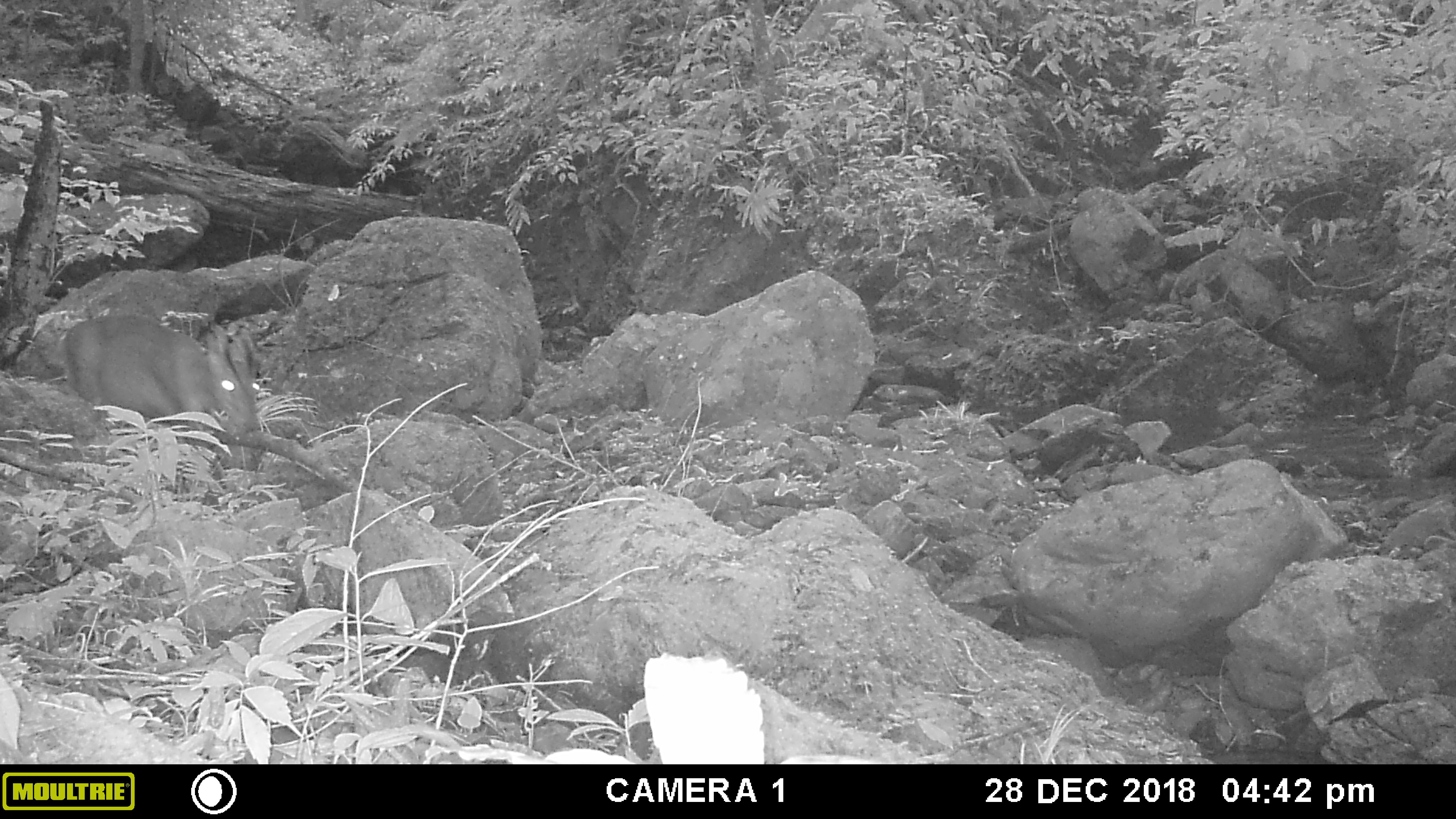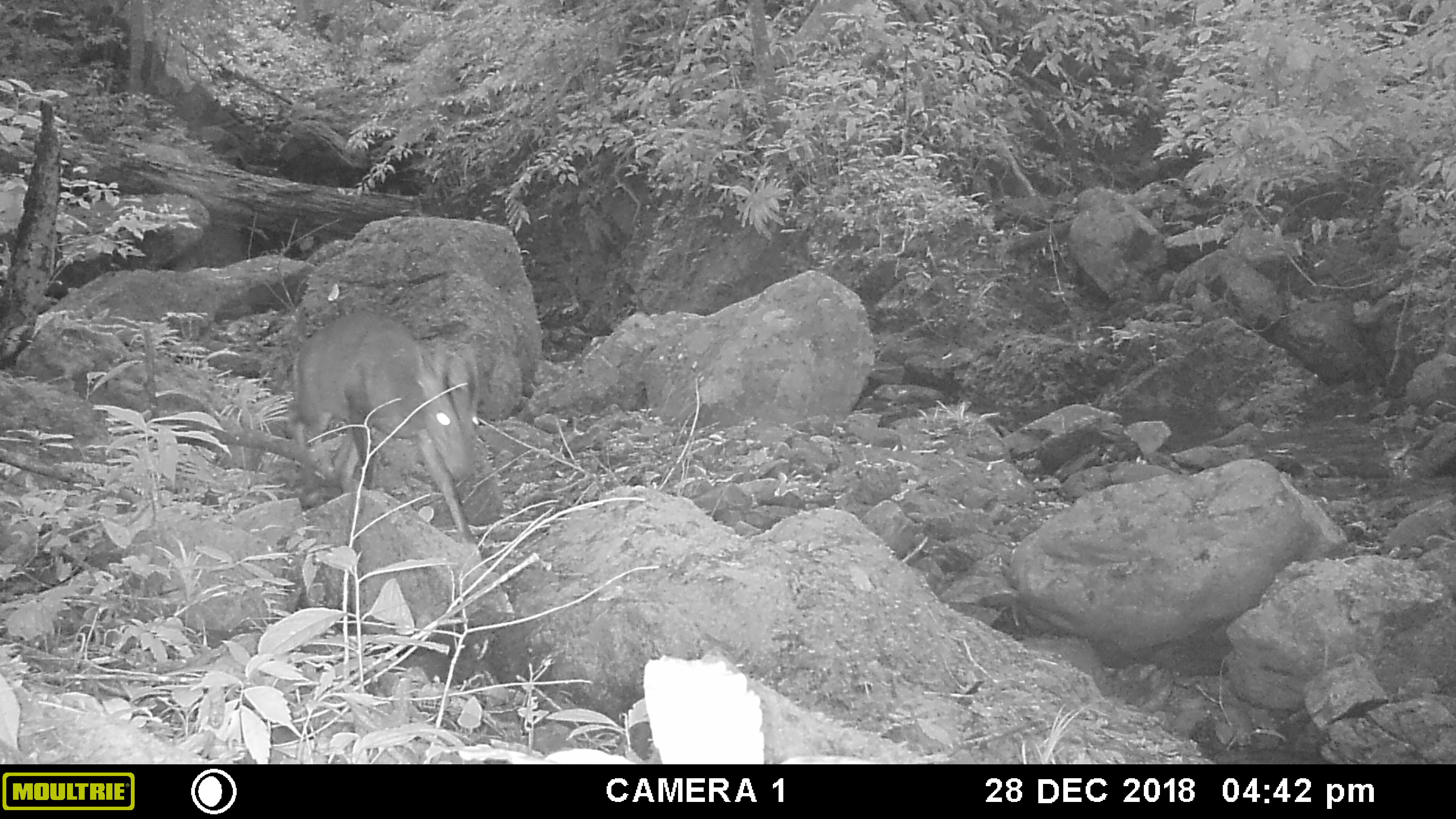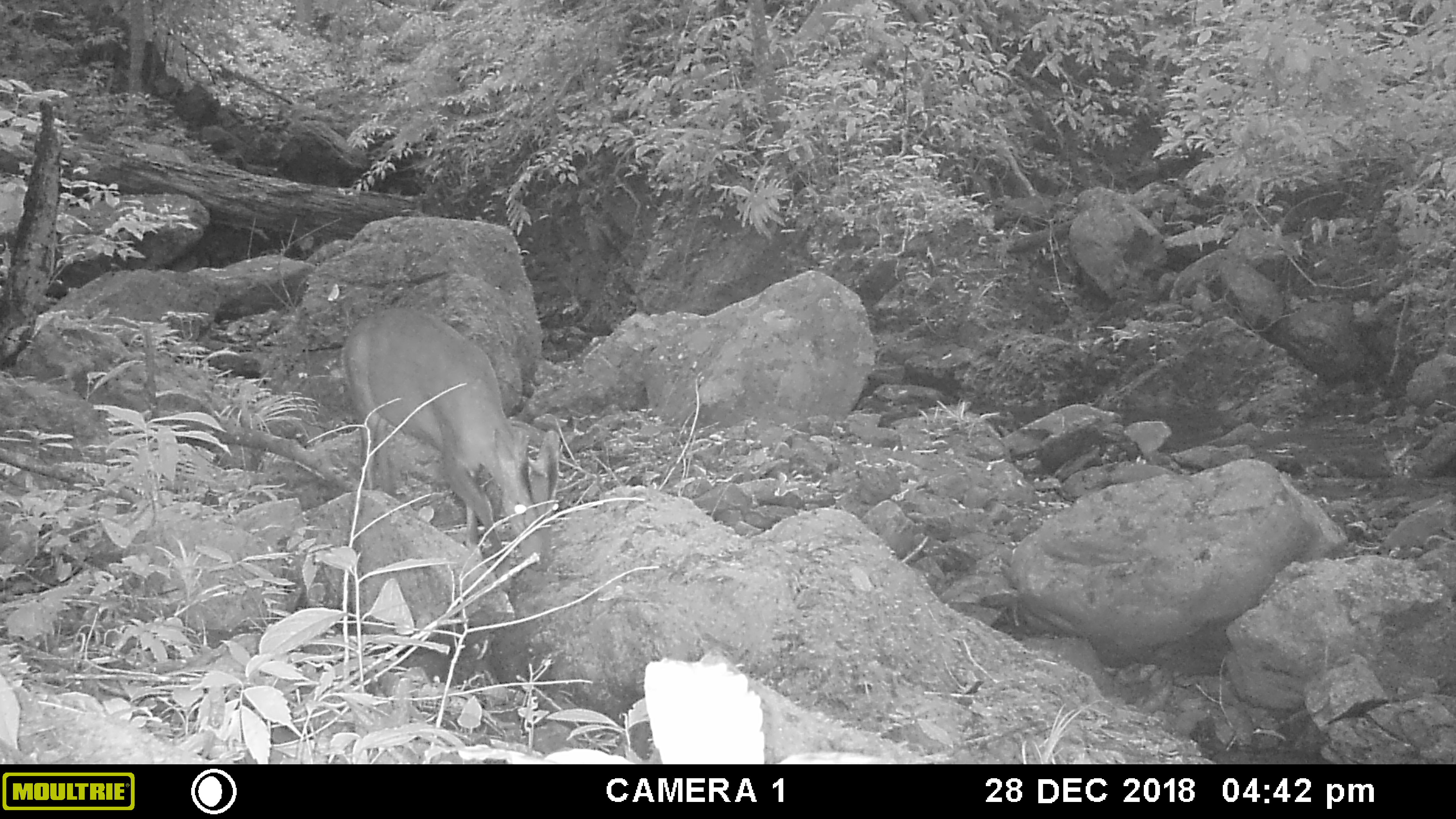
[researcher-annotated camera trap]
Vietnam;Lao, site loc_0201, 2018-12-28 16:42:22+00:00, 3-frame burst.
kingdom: Animalia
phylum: Chordata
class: Mammalia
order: Artiodactyla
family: Cervidae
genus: Muntiacus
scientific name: Muntiacus vuquangensis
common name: large-antlered muntjac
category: large antlered muntjac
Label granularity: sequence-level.